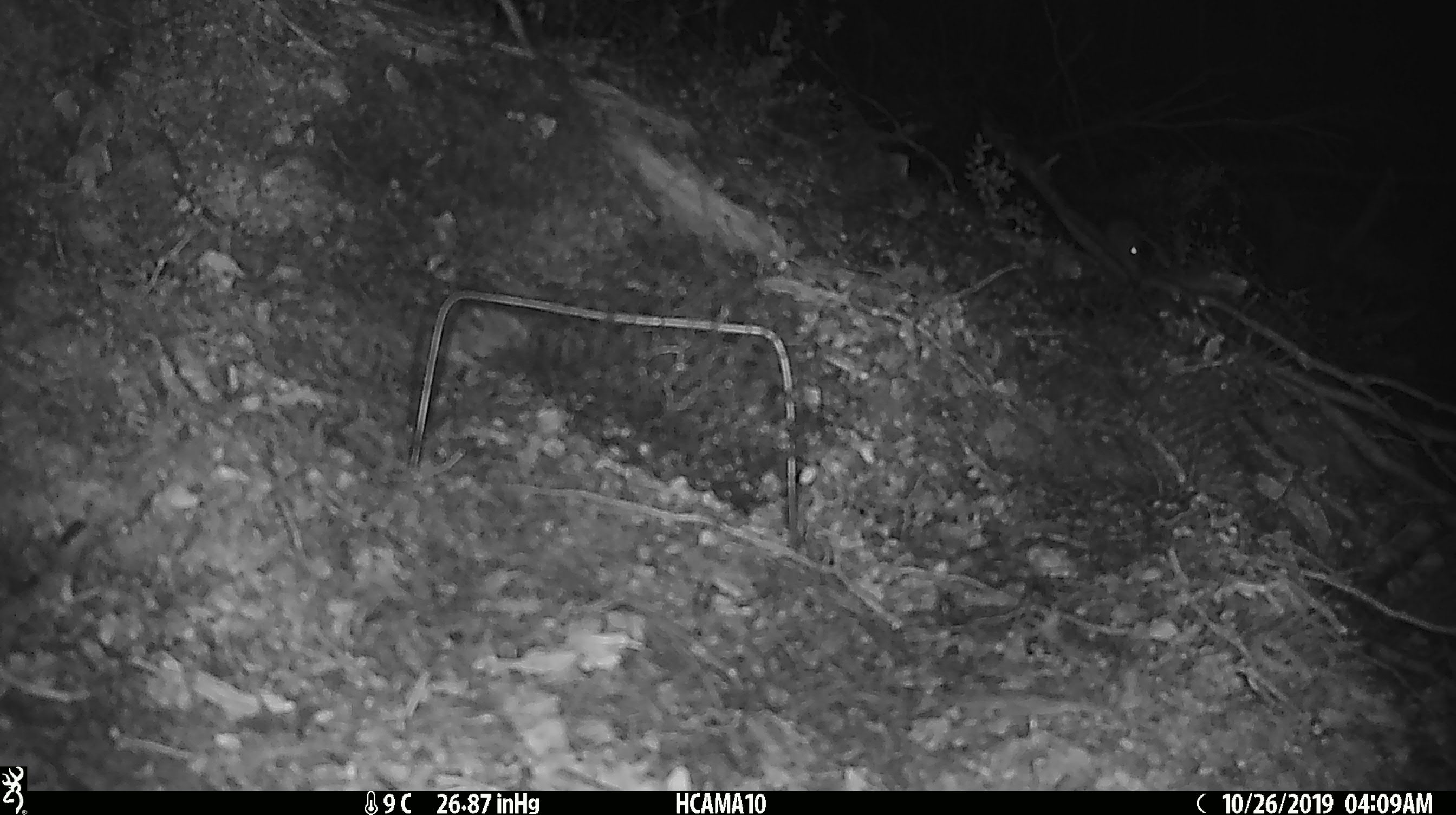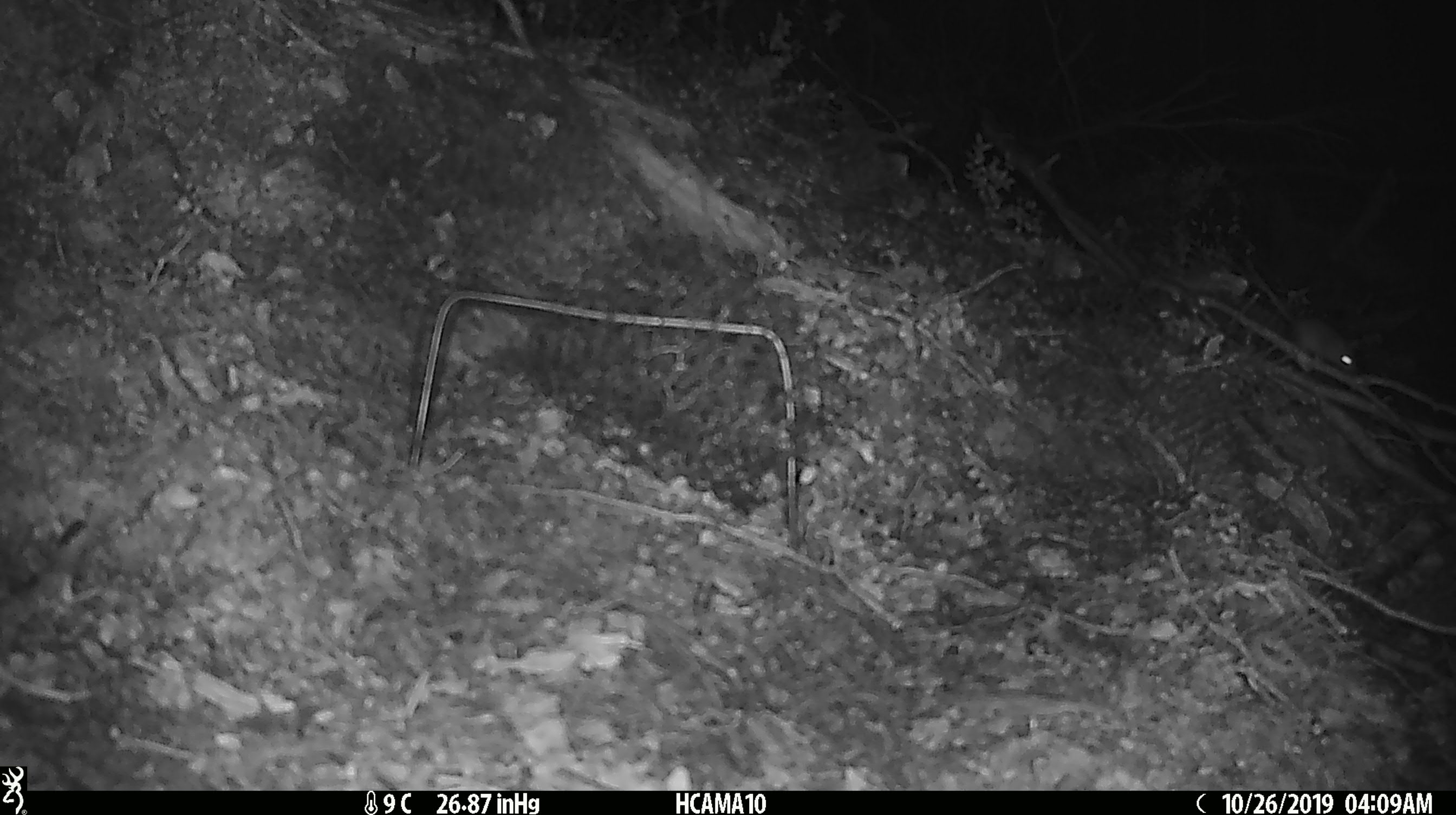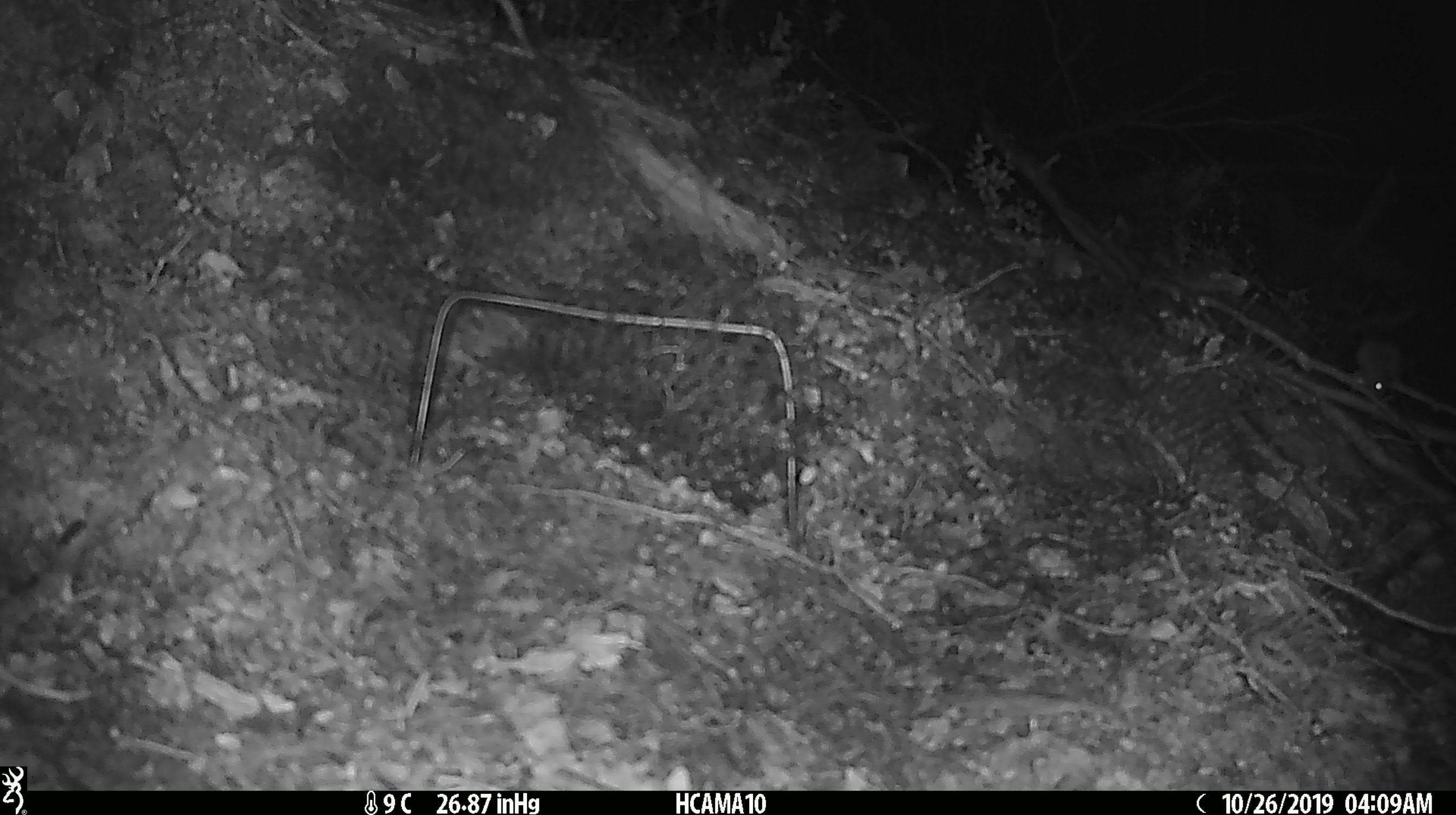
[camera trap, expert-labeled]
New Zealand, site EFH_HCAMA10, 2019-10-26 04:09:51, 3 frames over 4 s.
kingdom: Animalia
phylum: Chordata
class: Mammalia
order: Rodentia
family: Muridae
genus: Mus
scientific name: Mus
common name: mouse